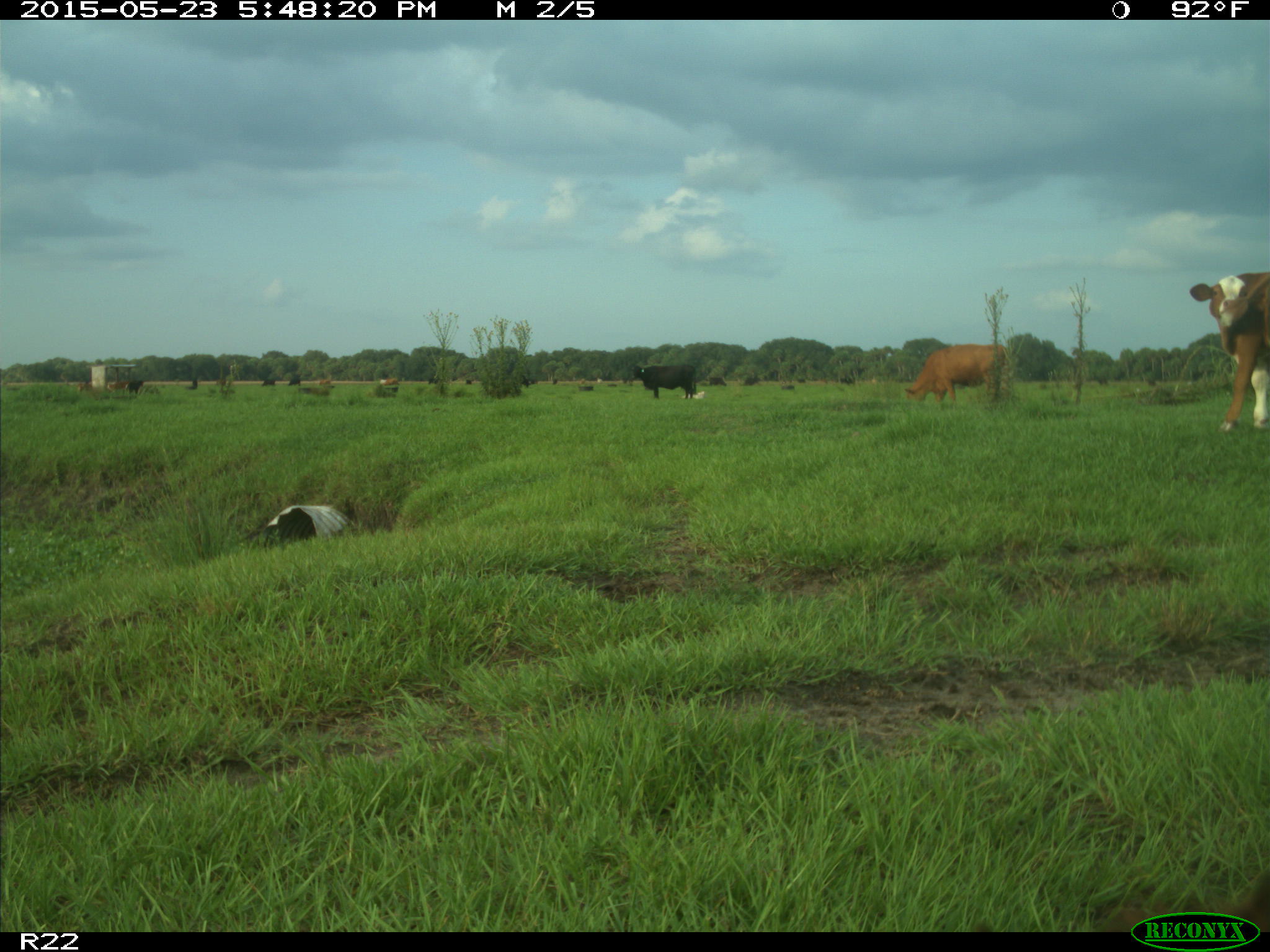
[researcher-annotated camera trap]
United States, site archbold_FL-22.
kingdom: Animalia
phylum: Chordata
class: Mammalia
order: Artiodactyla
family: Bovidae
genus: Bos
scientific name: Bos taurus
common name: domestic cow